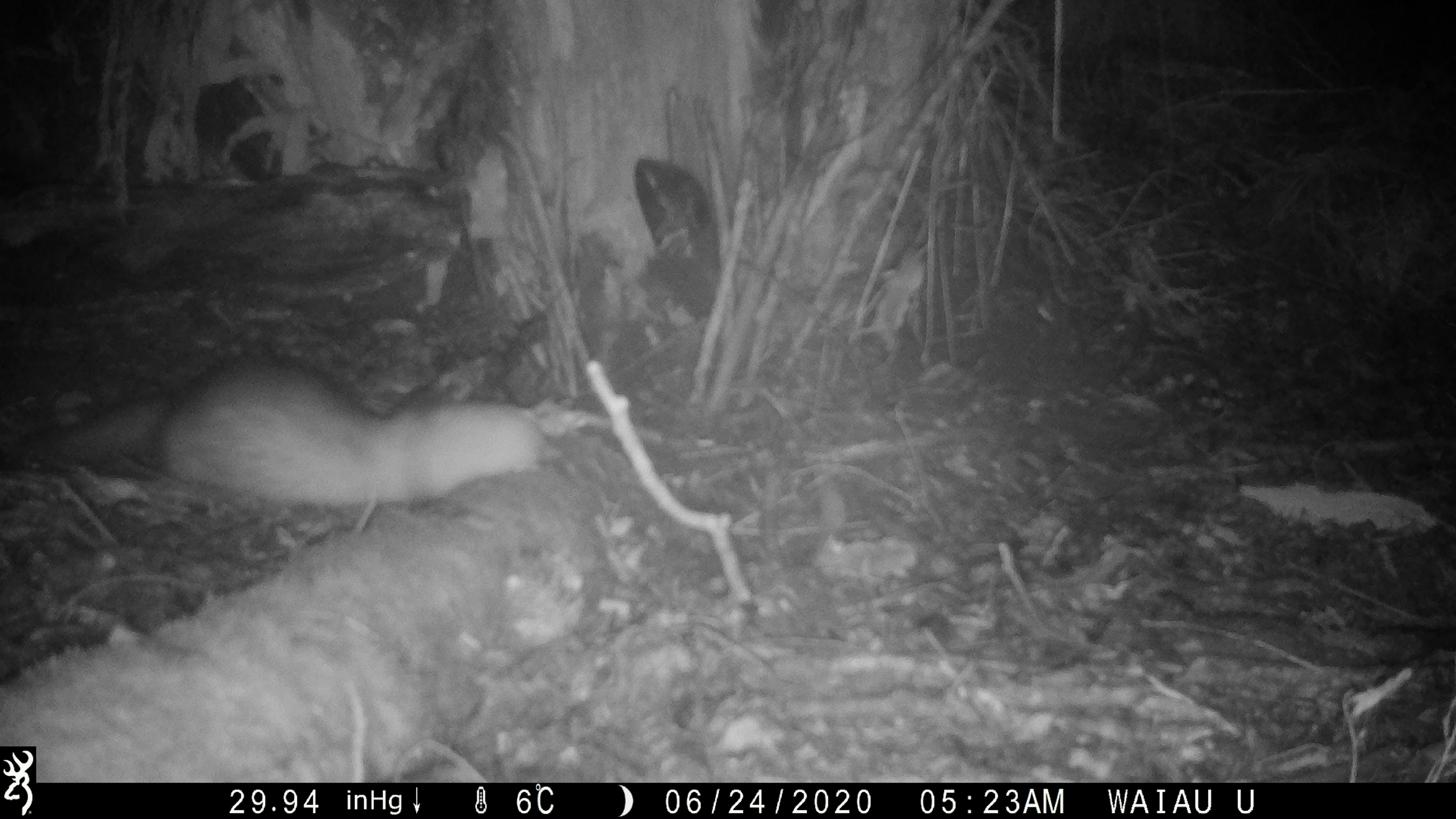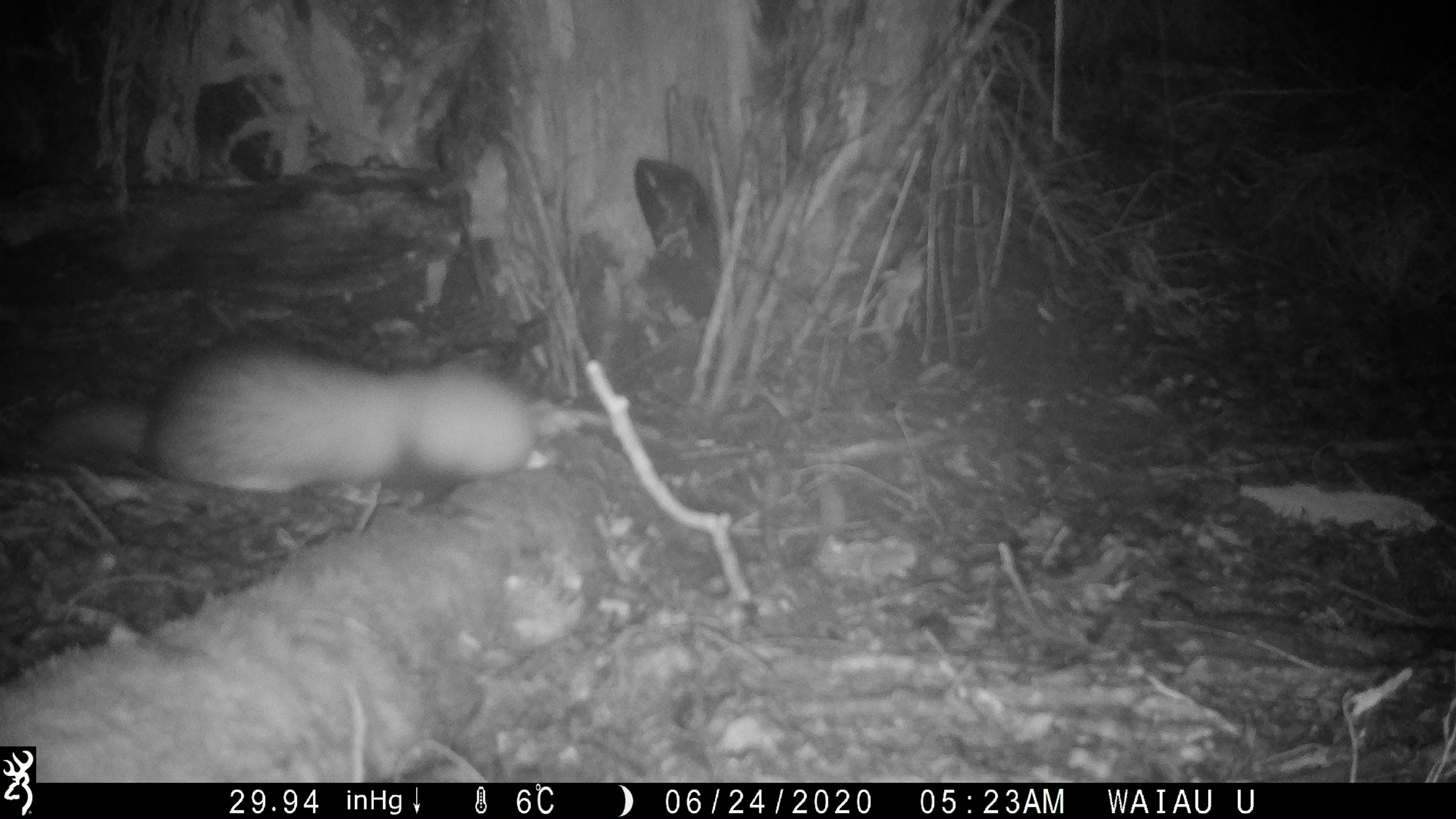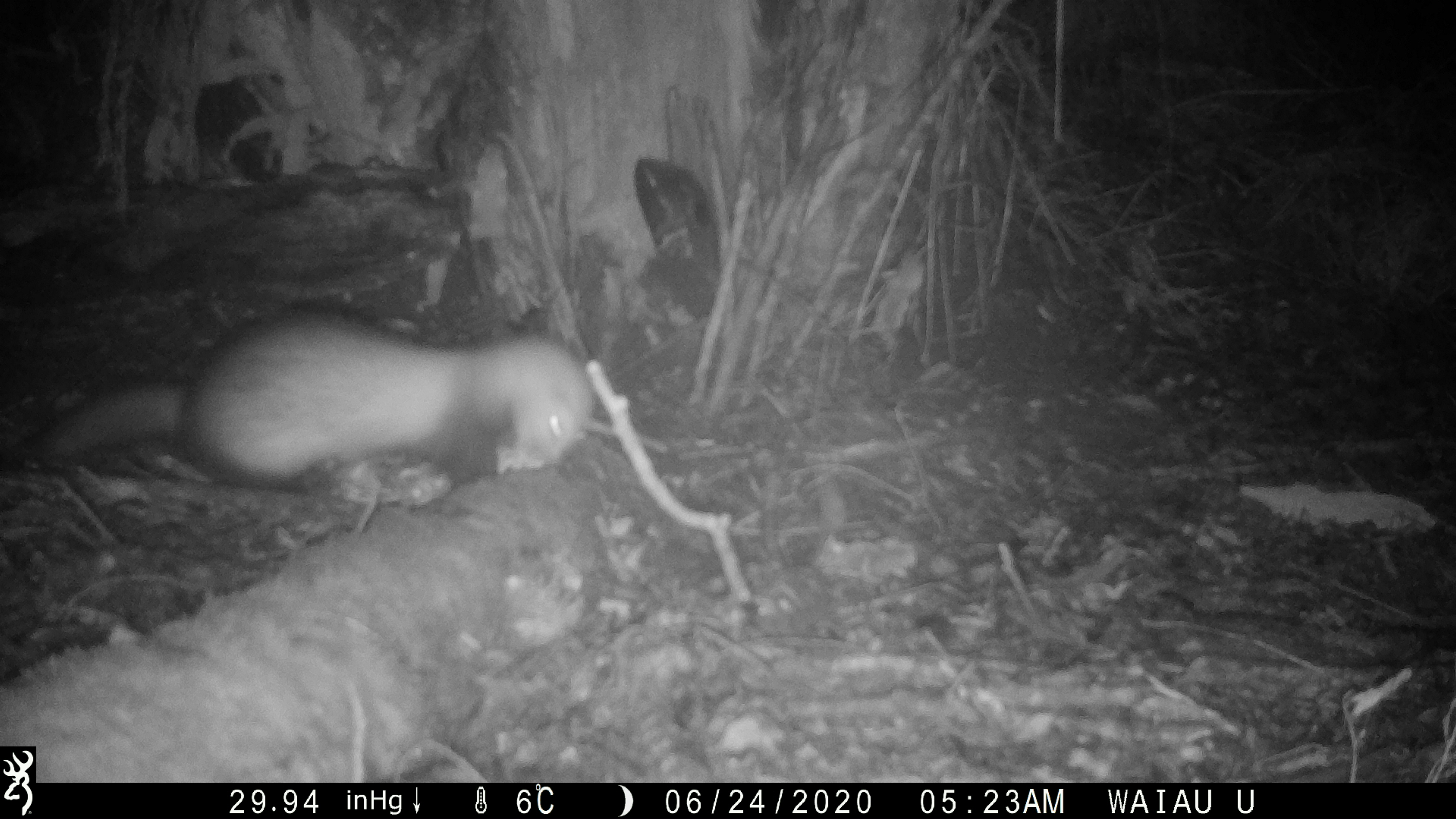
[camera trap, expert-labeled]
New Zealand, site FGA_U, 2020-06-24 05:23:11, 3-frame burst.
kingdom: Animalia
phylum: Chordata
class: Mammalia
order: Carnivora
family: Mustelidae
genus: Mustela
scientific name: Mustela furo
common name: ferret